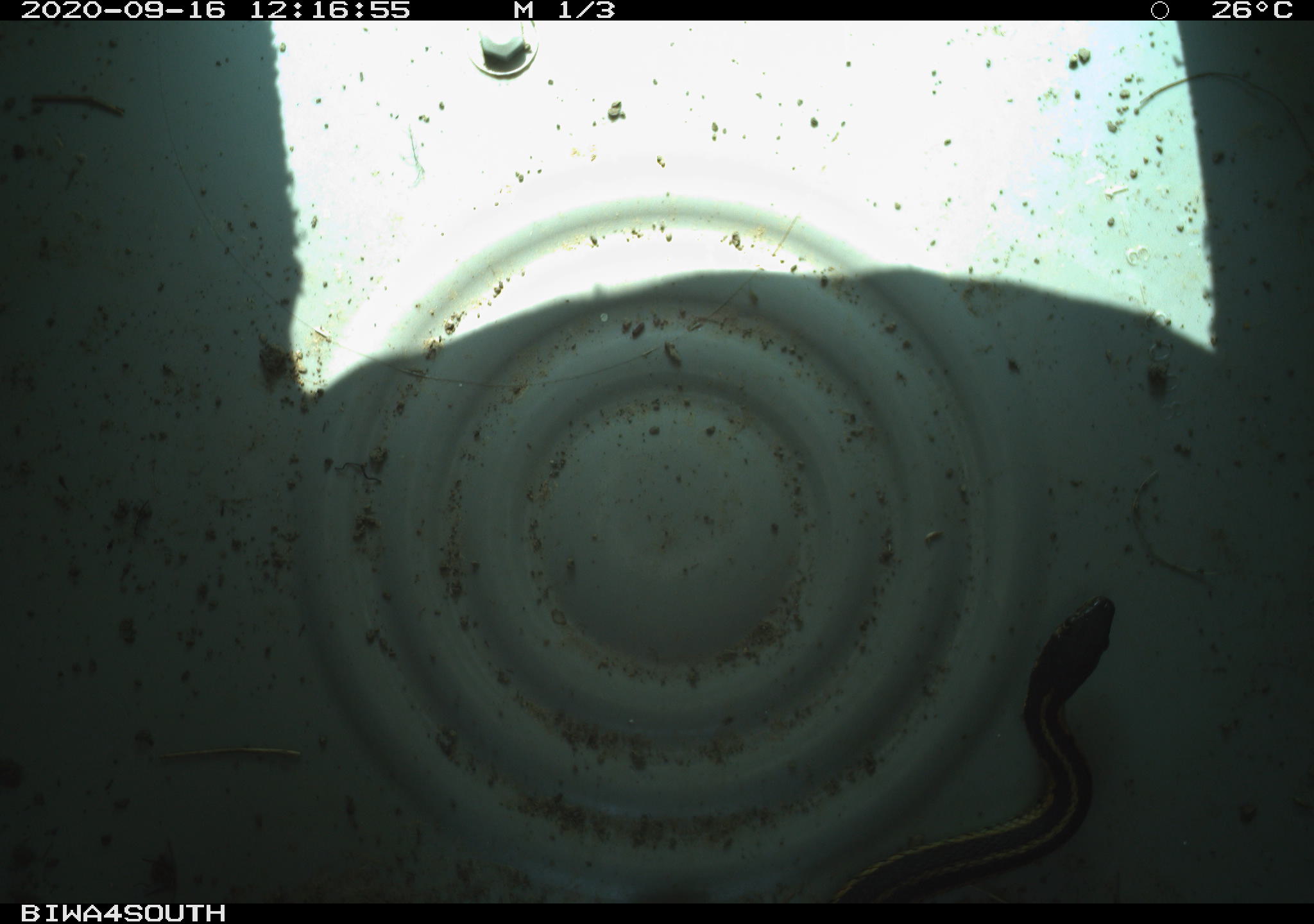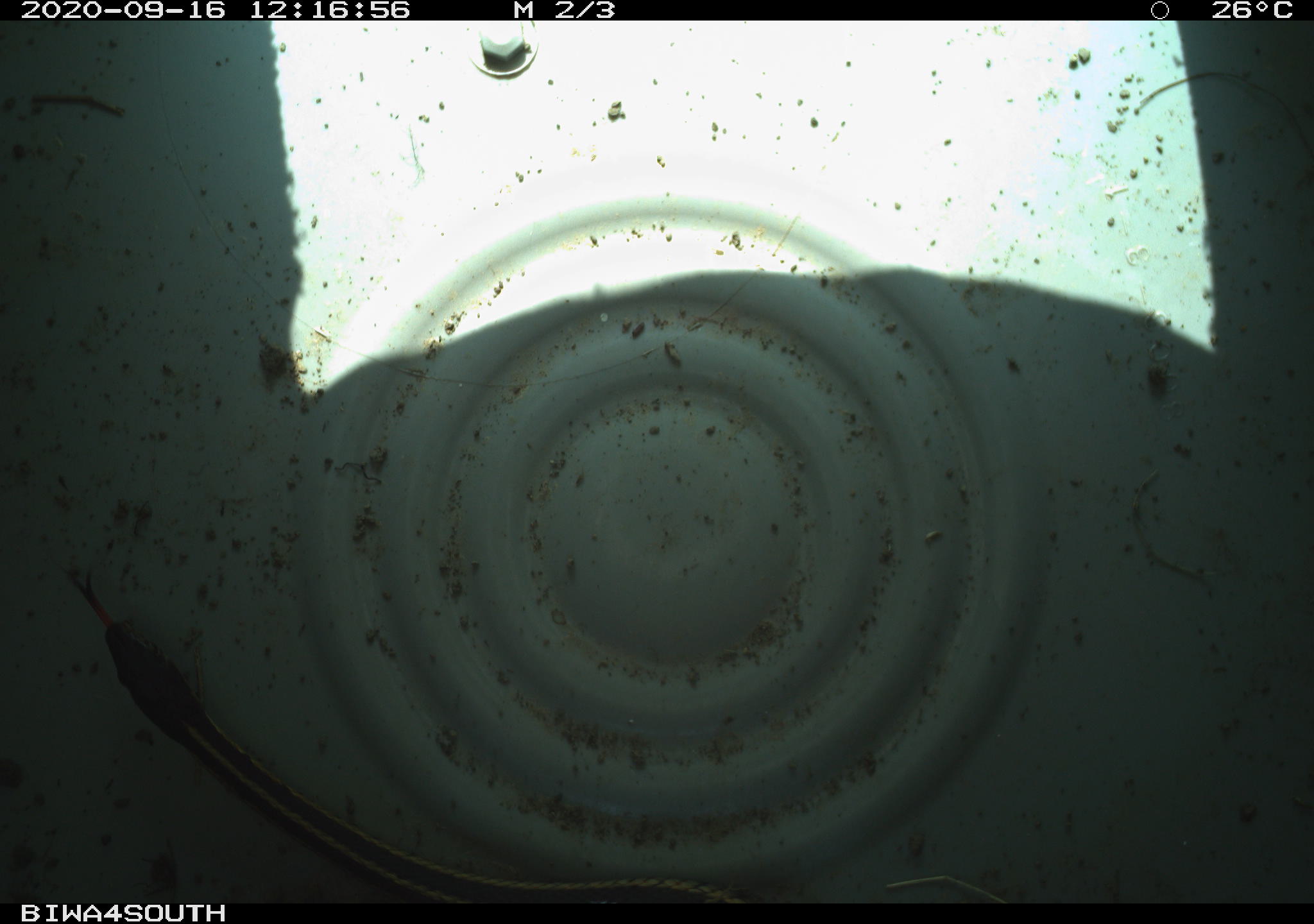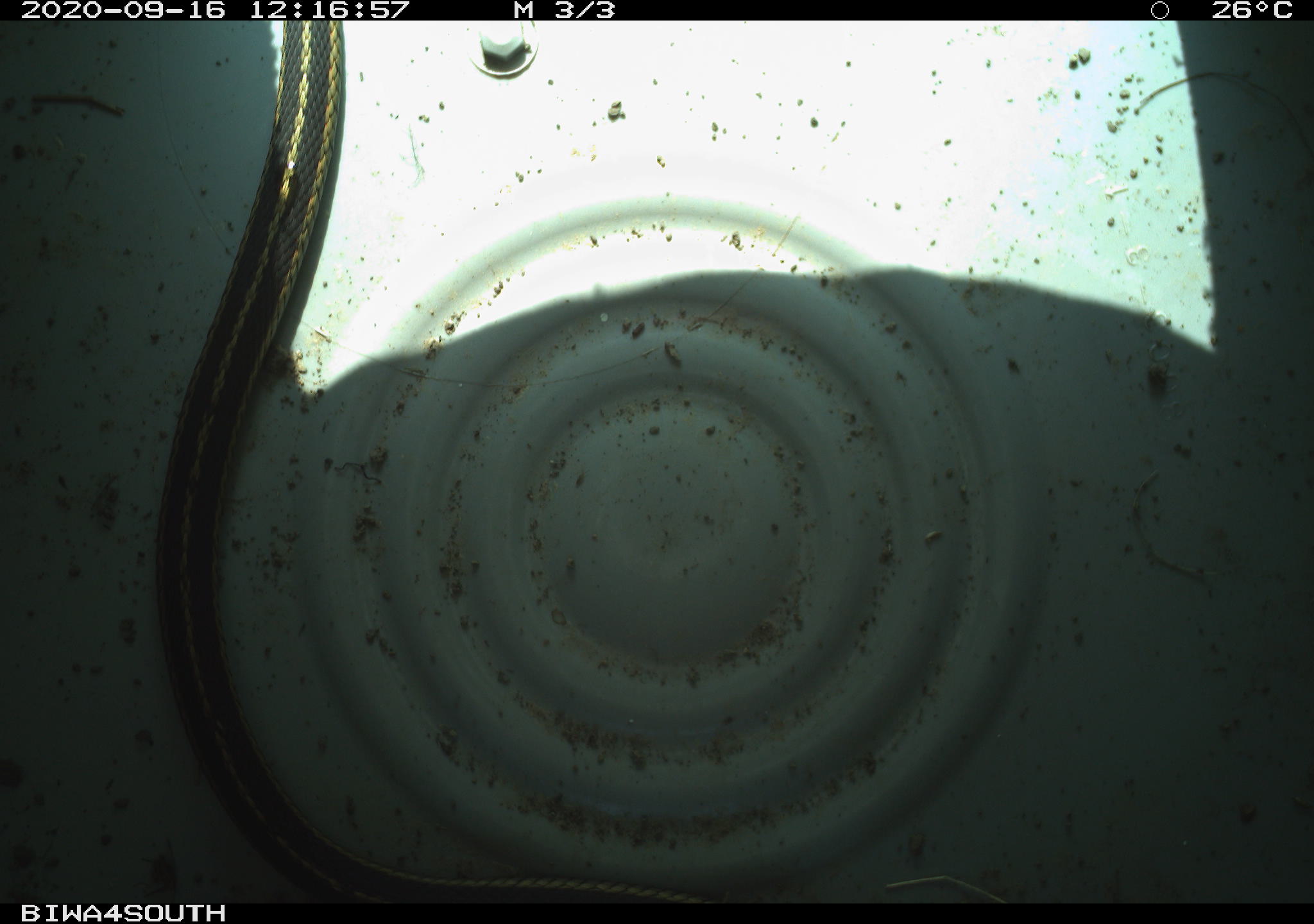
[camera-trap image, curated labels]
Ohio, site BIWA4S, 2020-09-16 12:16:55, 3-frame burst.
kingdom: Animalia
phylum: Chordata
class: Reptilia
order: Squamata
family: Colubridae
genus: Thamnophis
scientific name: Thamnophis sirtalis sirtalis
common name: eastern gartersnake